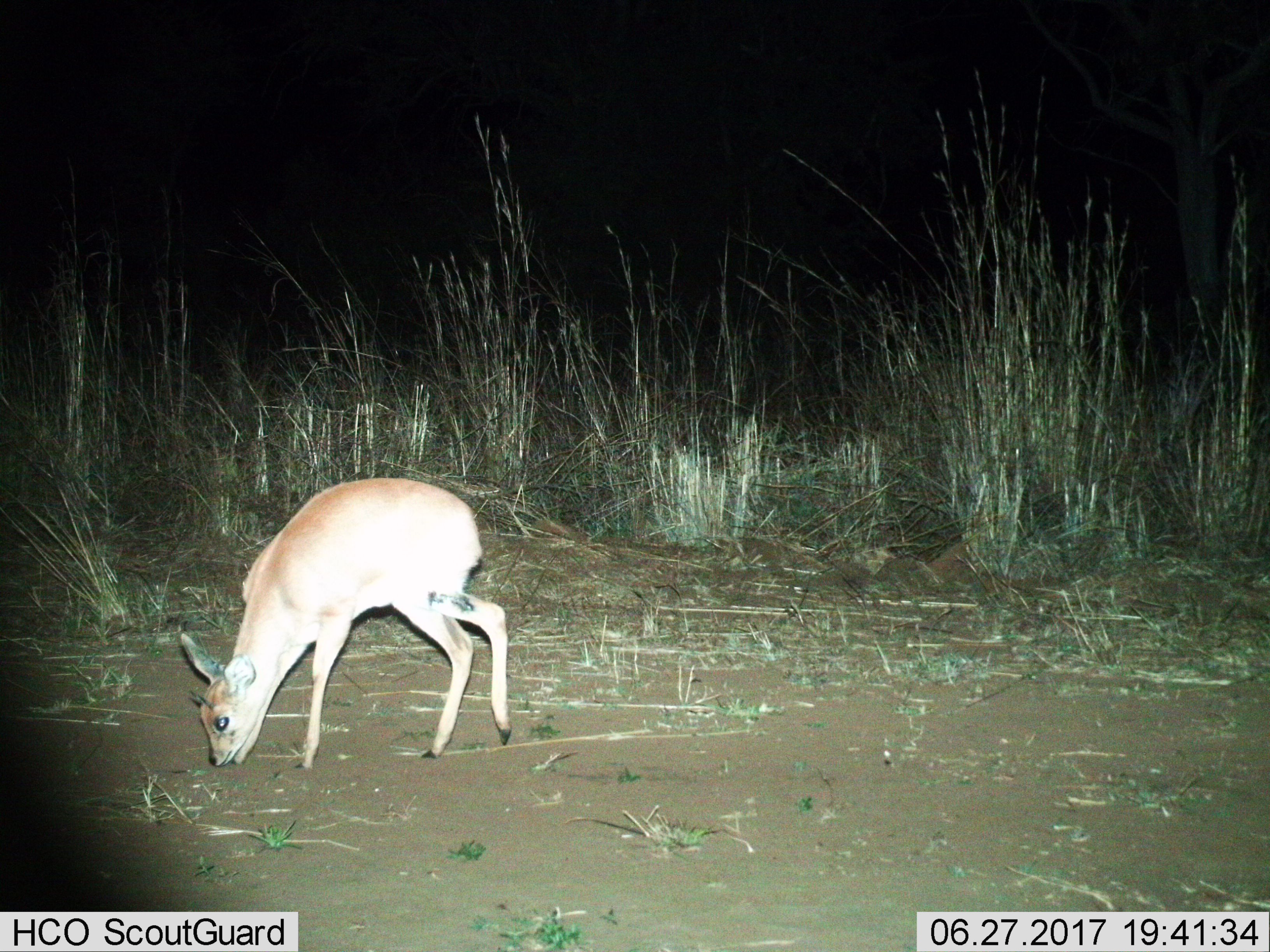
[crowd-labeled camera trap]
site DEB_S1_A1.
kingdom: Animalia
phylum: Chordata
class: Mammalia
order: Artiodactyla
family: Bovidae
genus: Raphicerus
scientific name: Raphicerus campestris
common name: steenbok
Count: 1.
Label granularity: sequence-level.